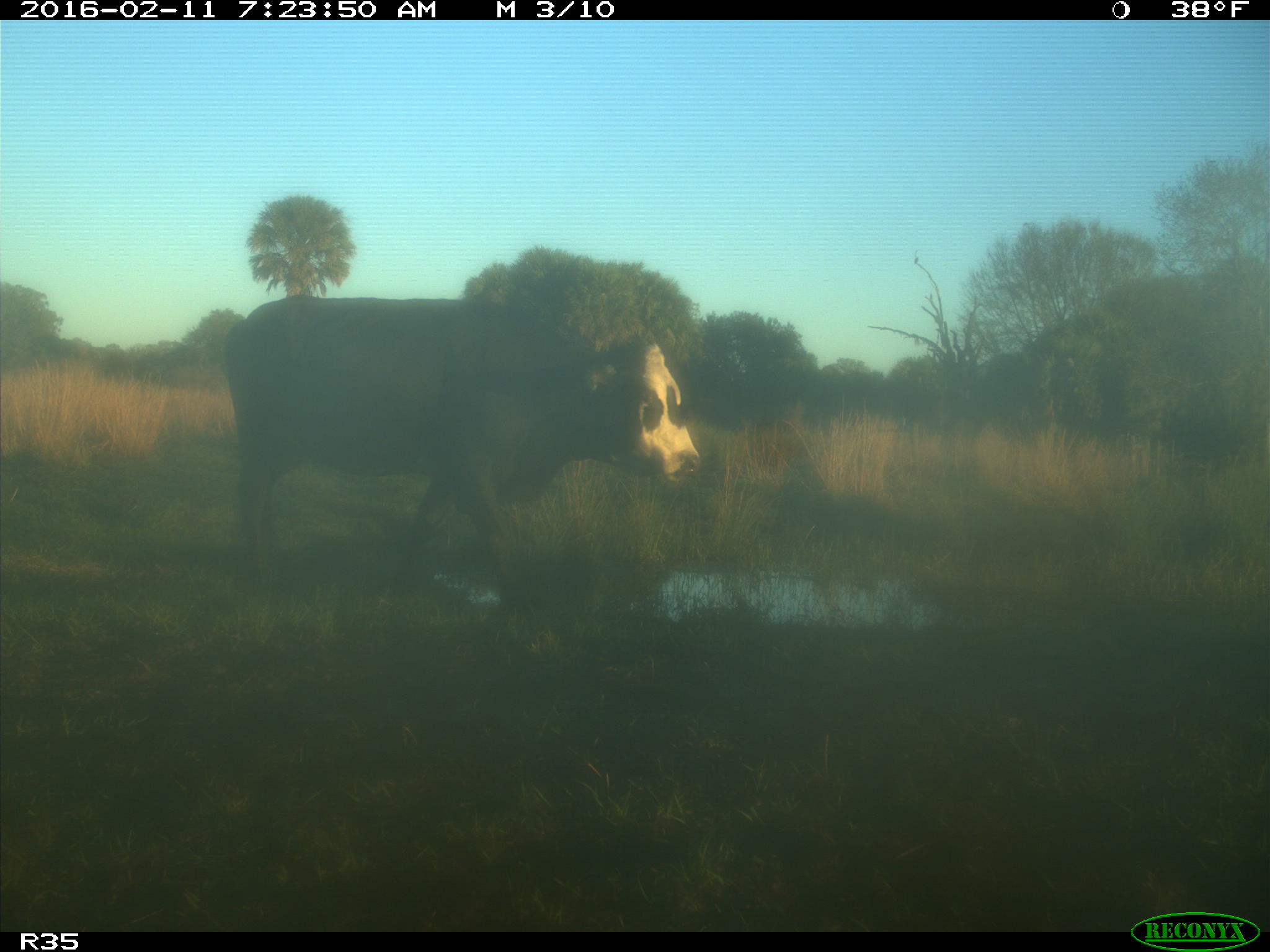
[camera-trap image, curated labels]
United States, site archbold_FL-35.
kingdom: Animalia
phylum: Chordata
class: Mammalia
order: Artiodactyla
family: Bovidae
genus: Bos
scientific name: Bos taurus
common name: domestic cow